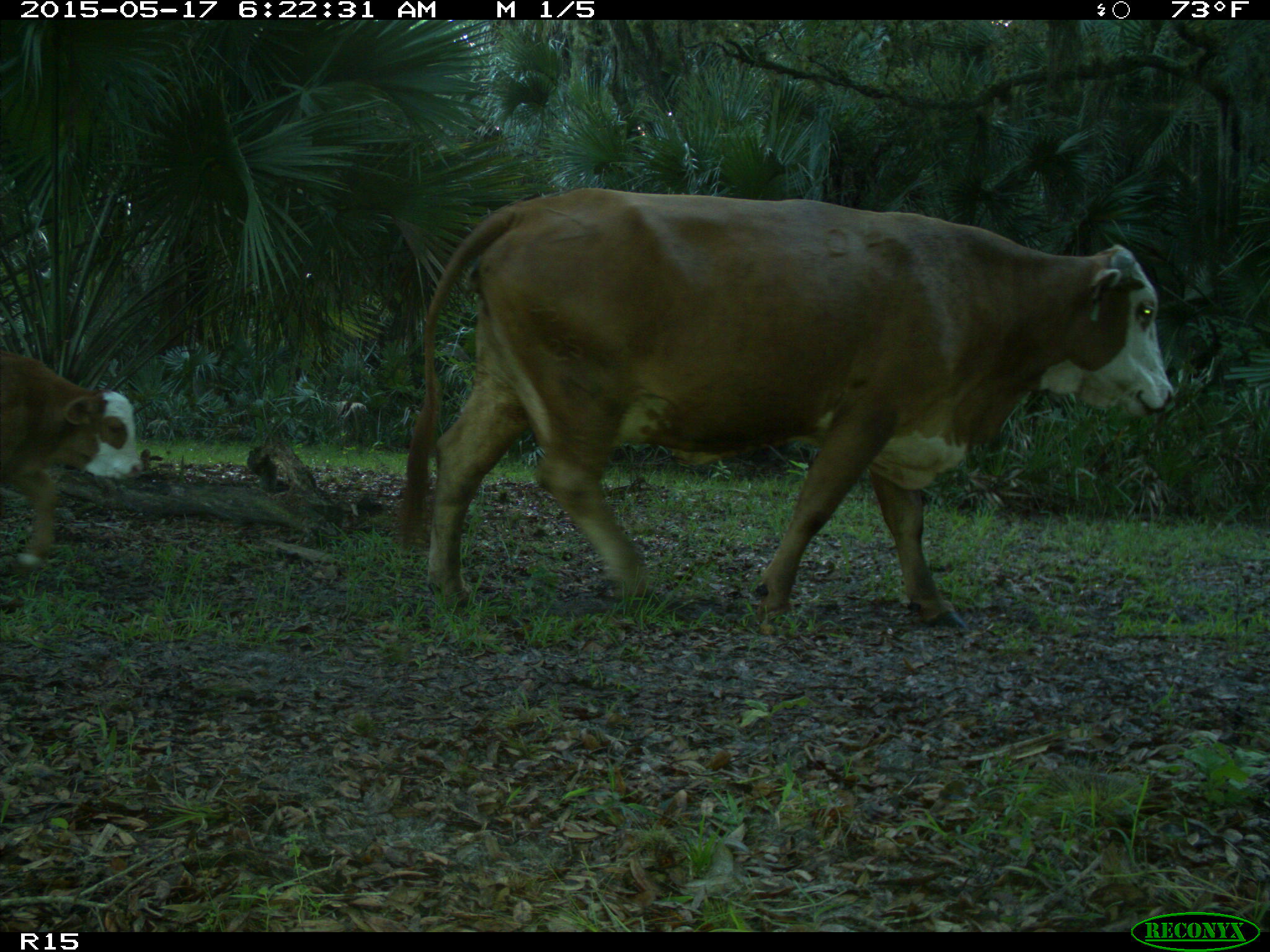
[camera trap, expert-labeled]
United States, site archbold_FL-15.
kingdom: Animalia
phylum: Chordata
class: Mammalia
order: Artiodactyla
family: Bovidae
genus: Bos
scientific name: Bos taurus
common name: domestic cow